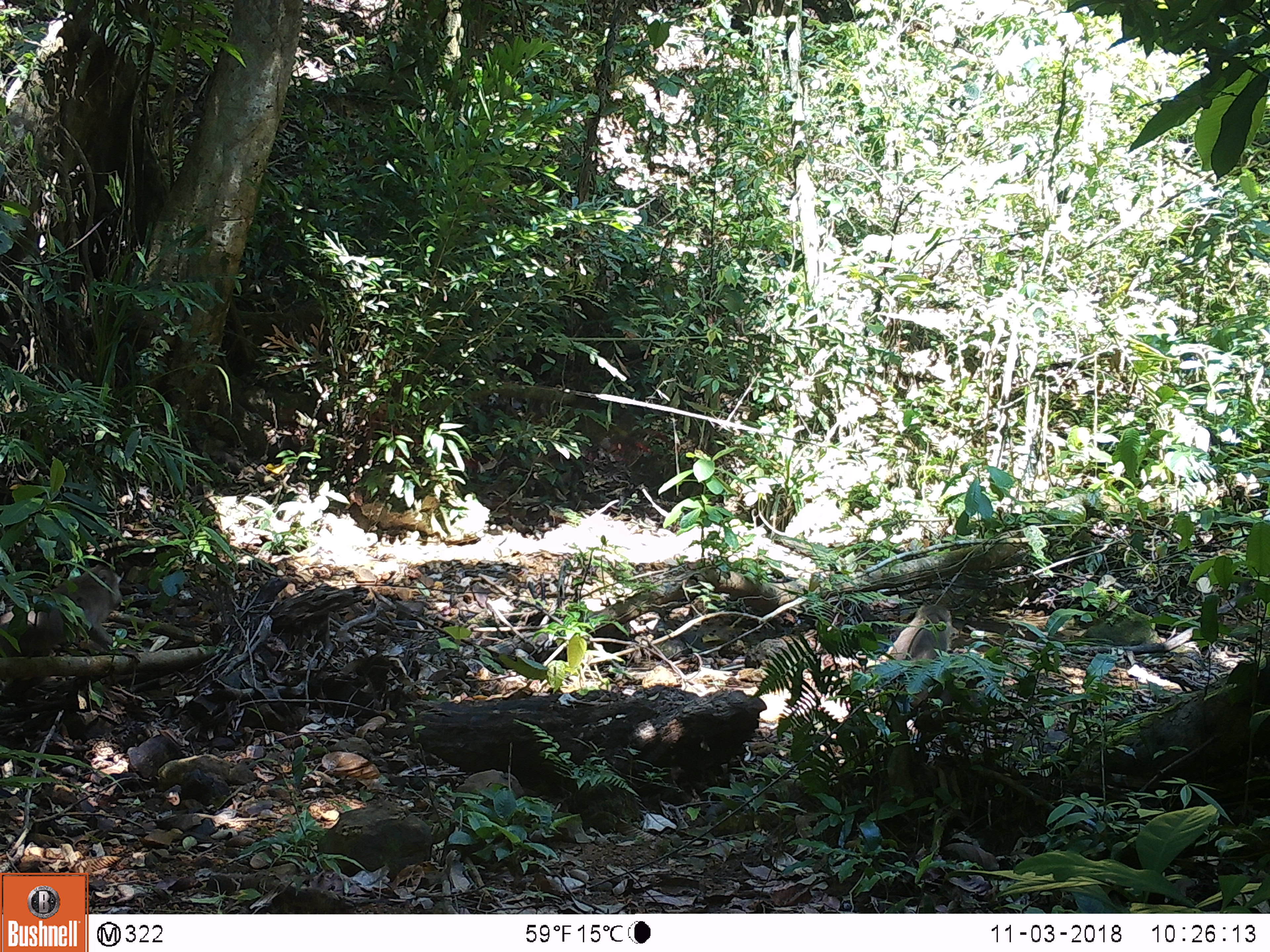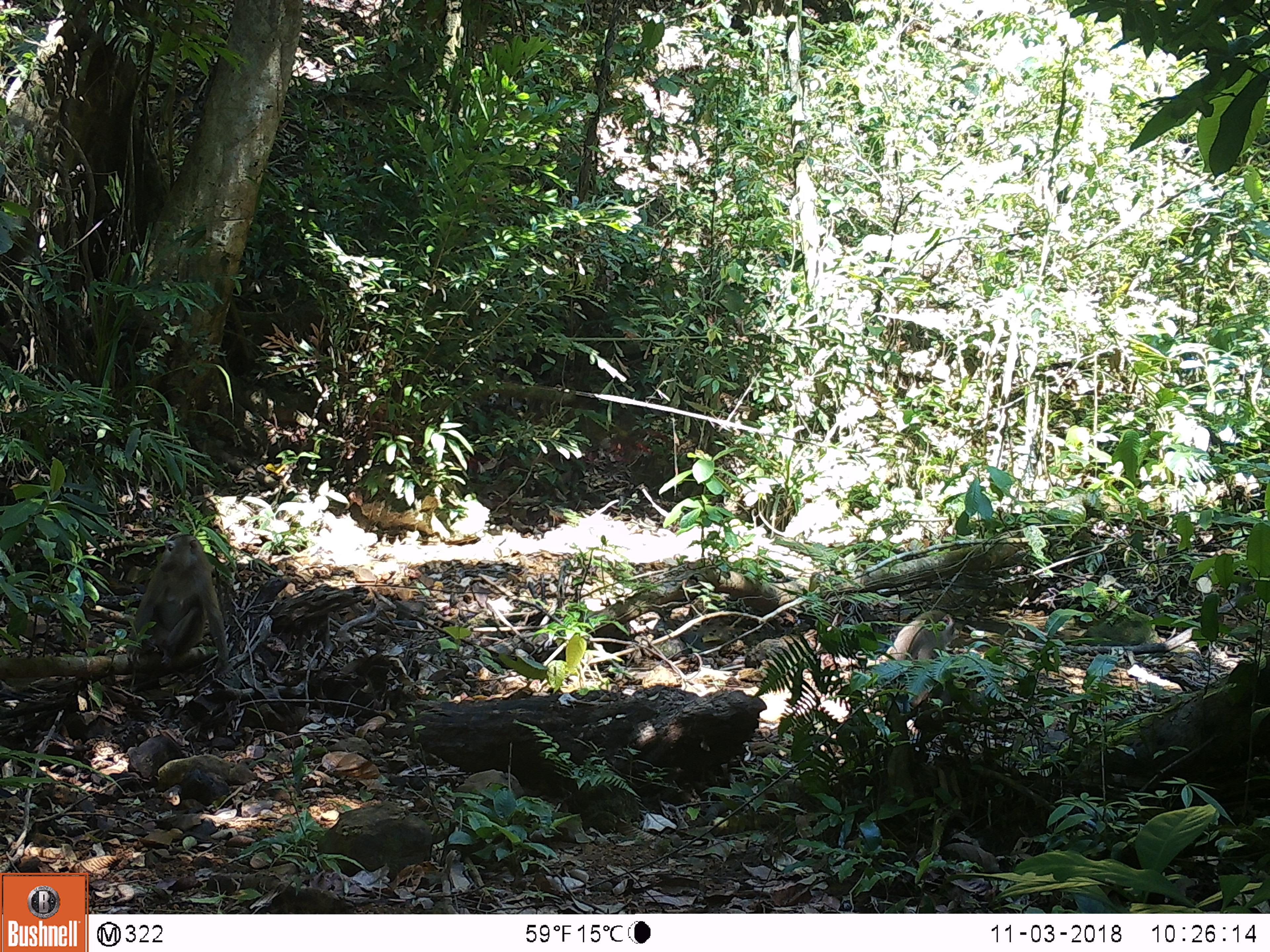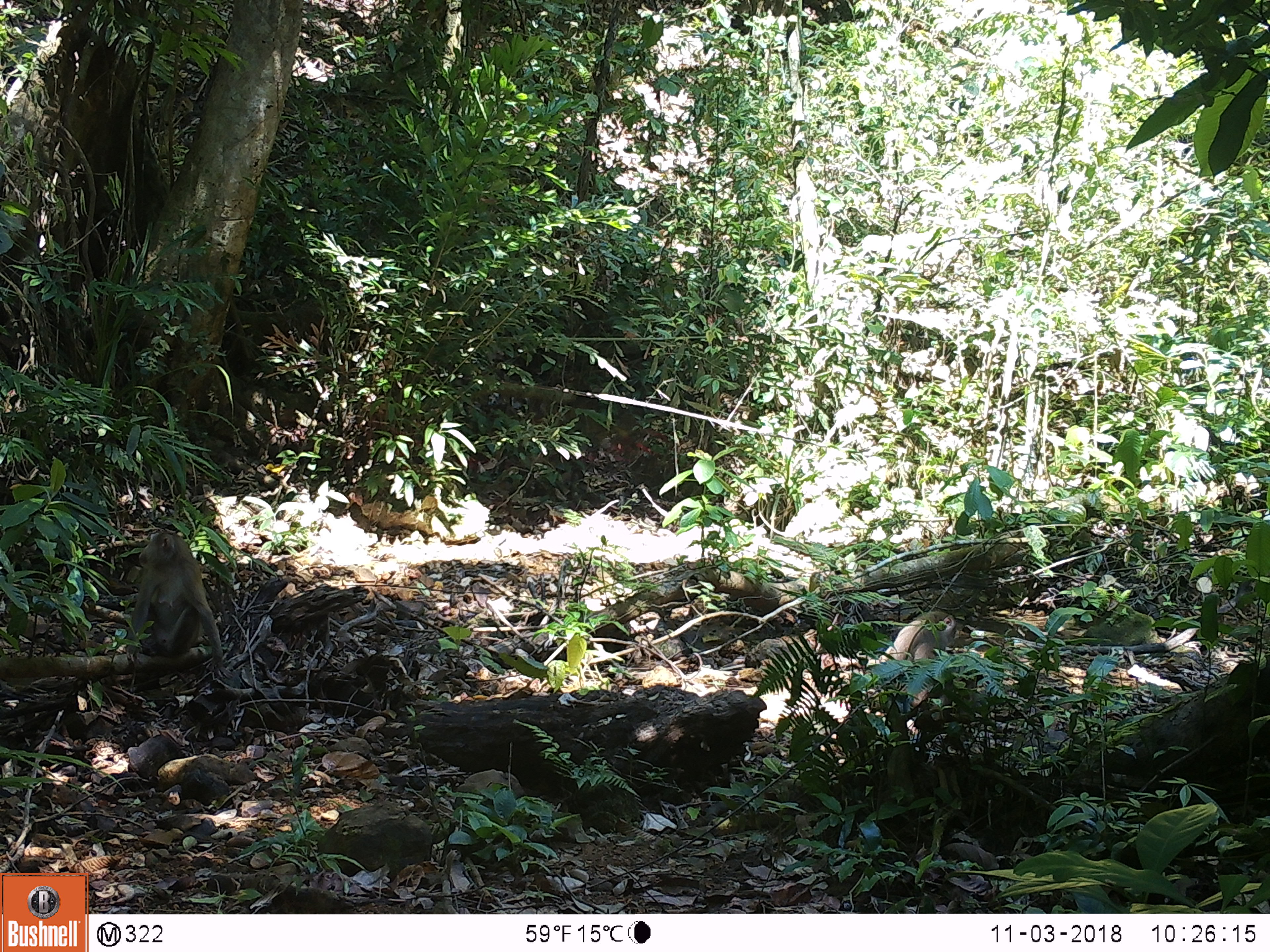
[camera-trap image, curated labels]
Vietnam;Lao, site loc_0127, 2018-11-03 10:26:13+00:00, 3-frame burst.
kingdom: Animalia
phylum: Chordata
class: Mammalia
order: Primates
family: Cercopithecidae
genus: Macaca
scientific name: Macaca nemestrina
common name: pig-tailed macaque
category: pig tailed macaque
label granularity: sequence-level